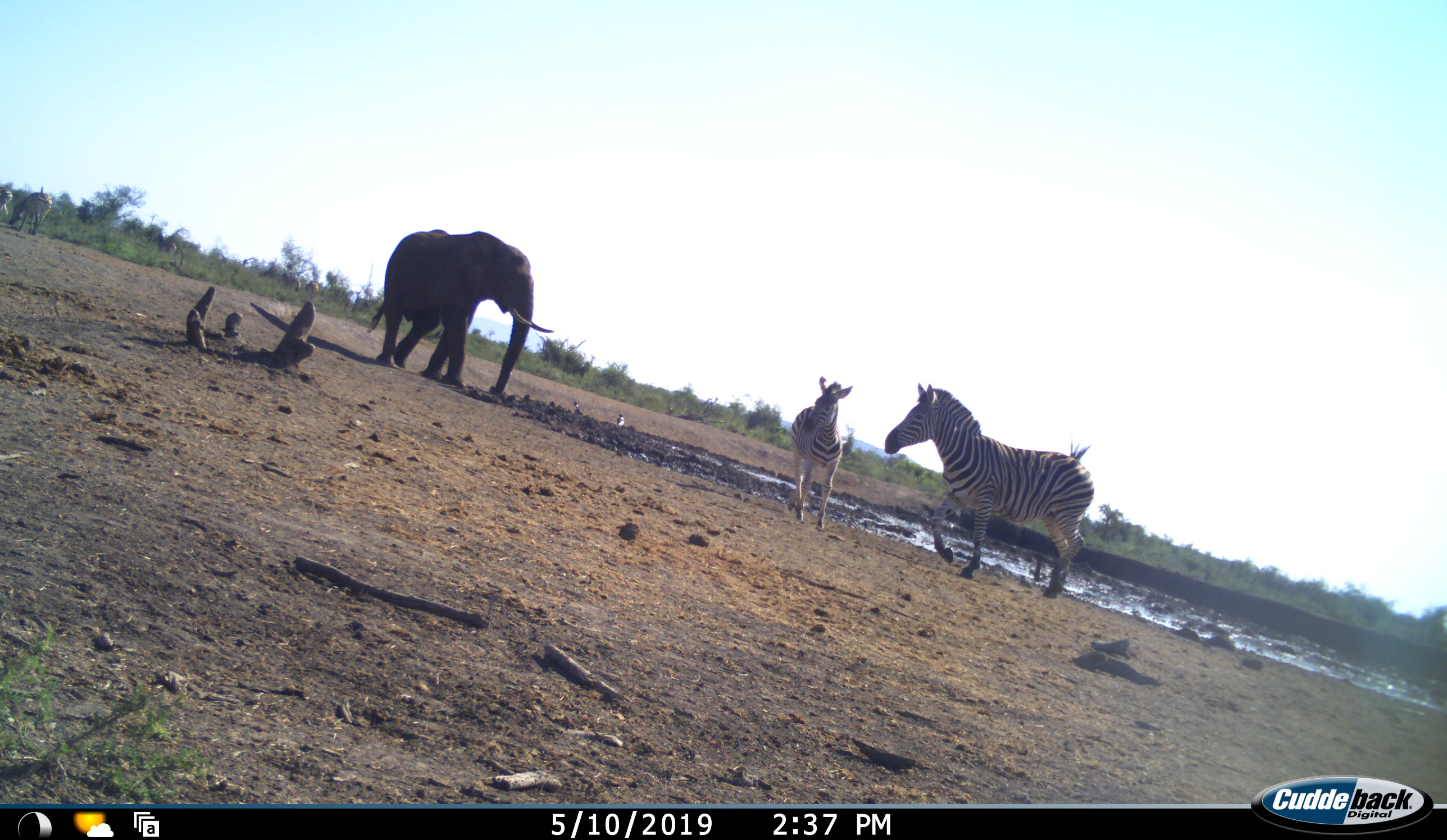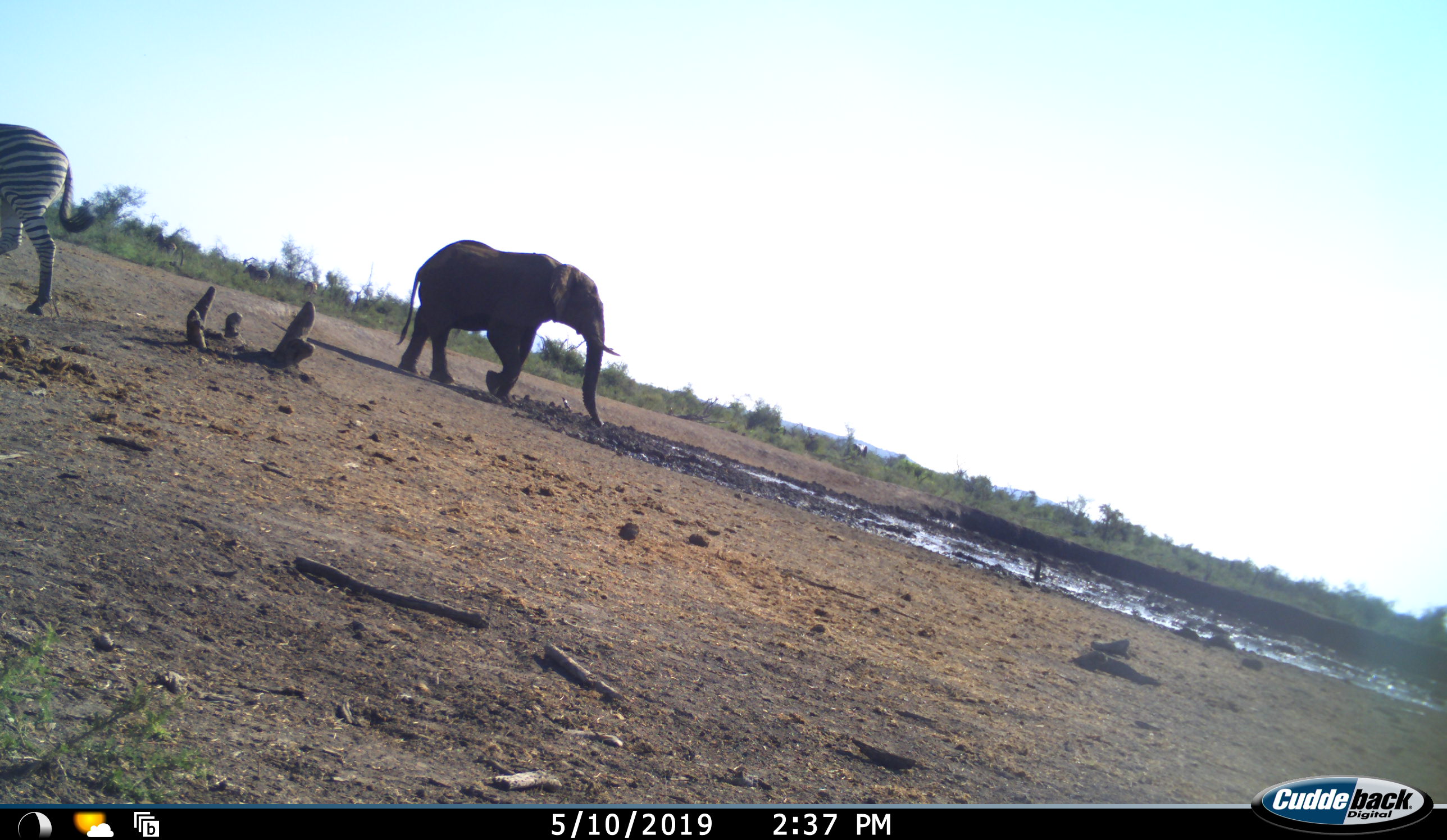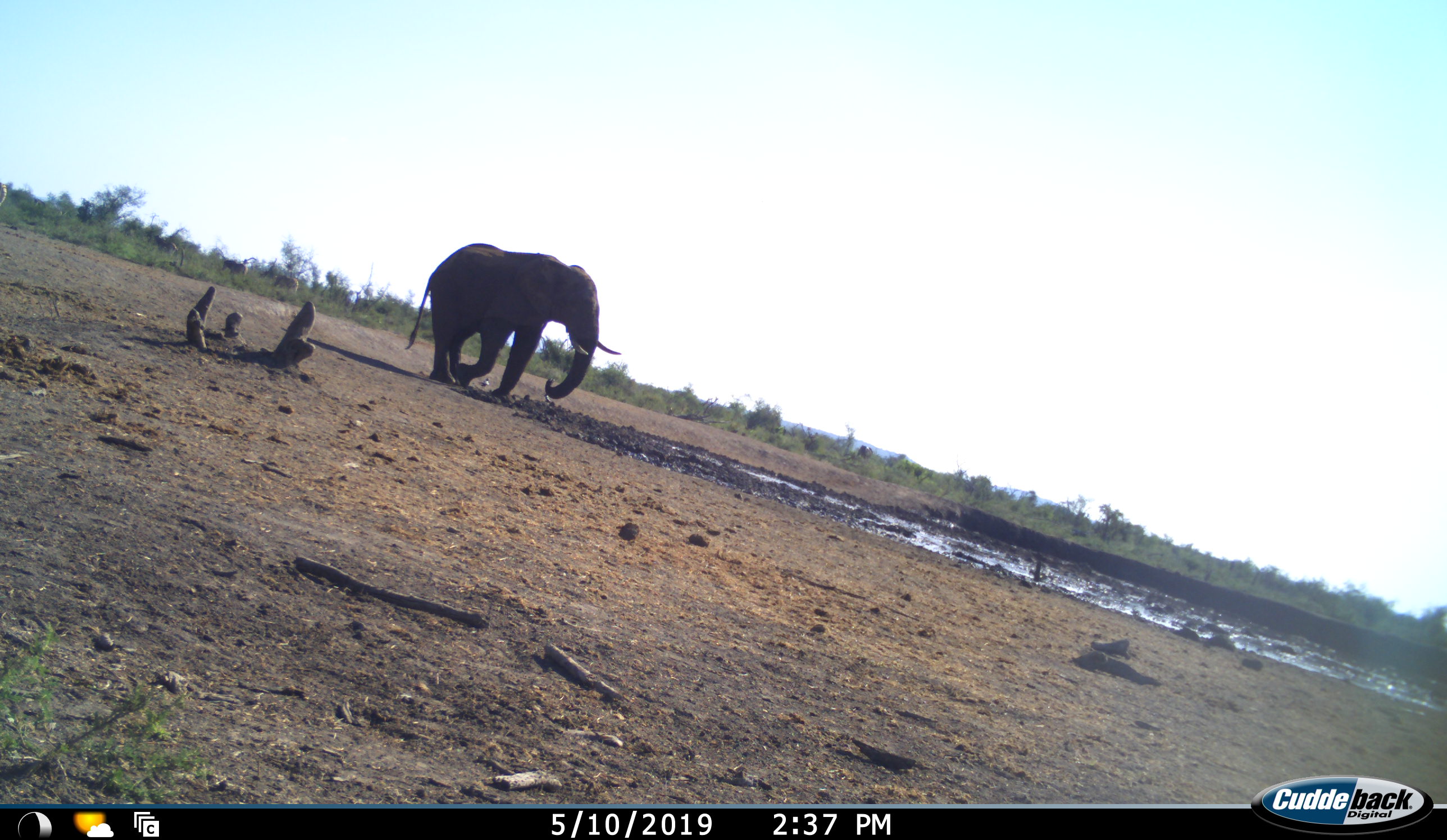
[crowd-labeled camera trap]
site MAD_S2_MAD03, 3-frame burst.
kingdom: Animalia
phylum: Chordata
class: Mammalia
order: Proboscidea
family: Elephantidae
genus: Loxodonta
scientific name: Loxodonta africana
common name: african bush elephant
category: elephant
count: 1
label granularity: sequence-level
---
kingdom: Animalia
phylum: Chordata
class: Mammalia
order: Perissodactyla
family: Equidae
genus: Equus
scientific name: Equus quagga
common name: plains zebra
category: zebraplains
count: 2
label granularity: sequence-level